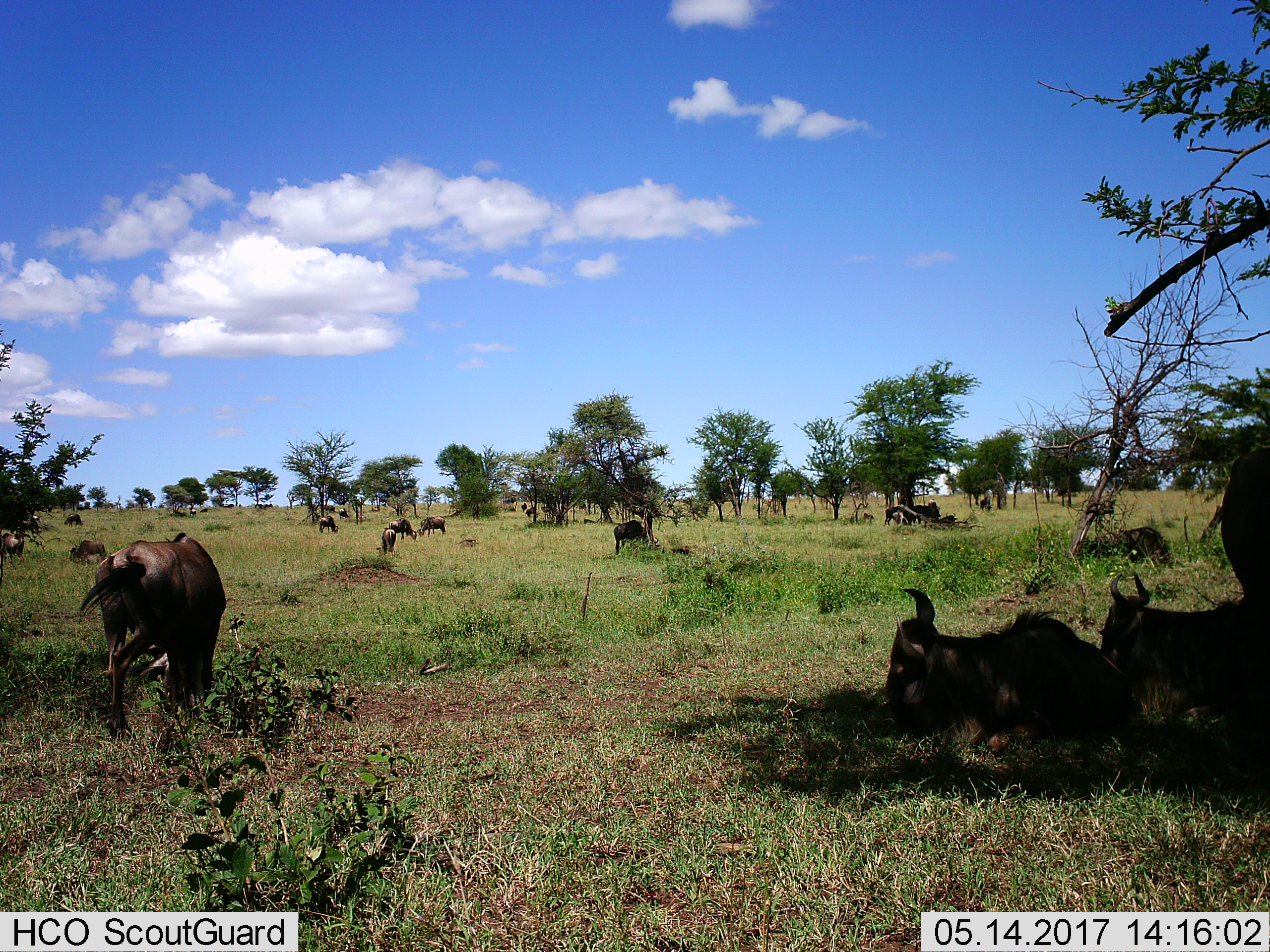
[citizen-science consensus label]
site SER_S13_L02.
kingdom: Animalia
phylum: Chordata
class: Mammalia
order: Artiodactyla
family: Bovidae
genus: Connochaetes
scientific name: Connochaetes taurinus taurinus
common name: blue wildebeest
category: wildebeestblue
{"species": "wildebeestblue (blue wildebeest) (Connochaetes taurinus taurinus)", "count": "11-50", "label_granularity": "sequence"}